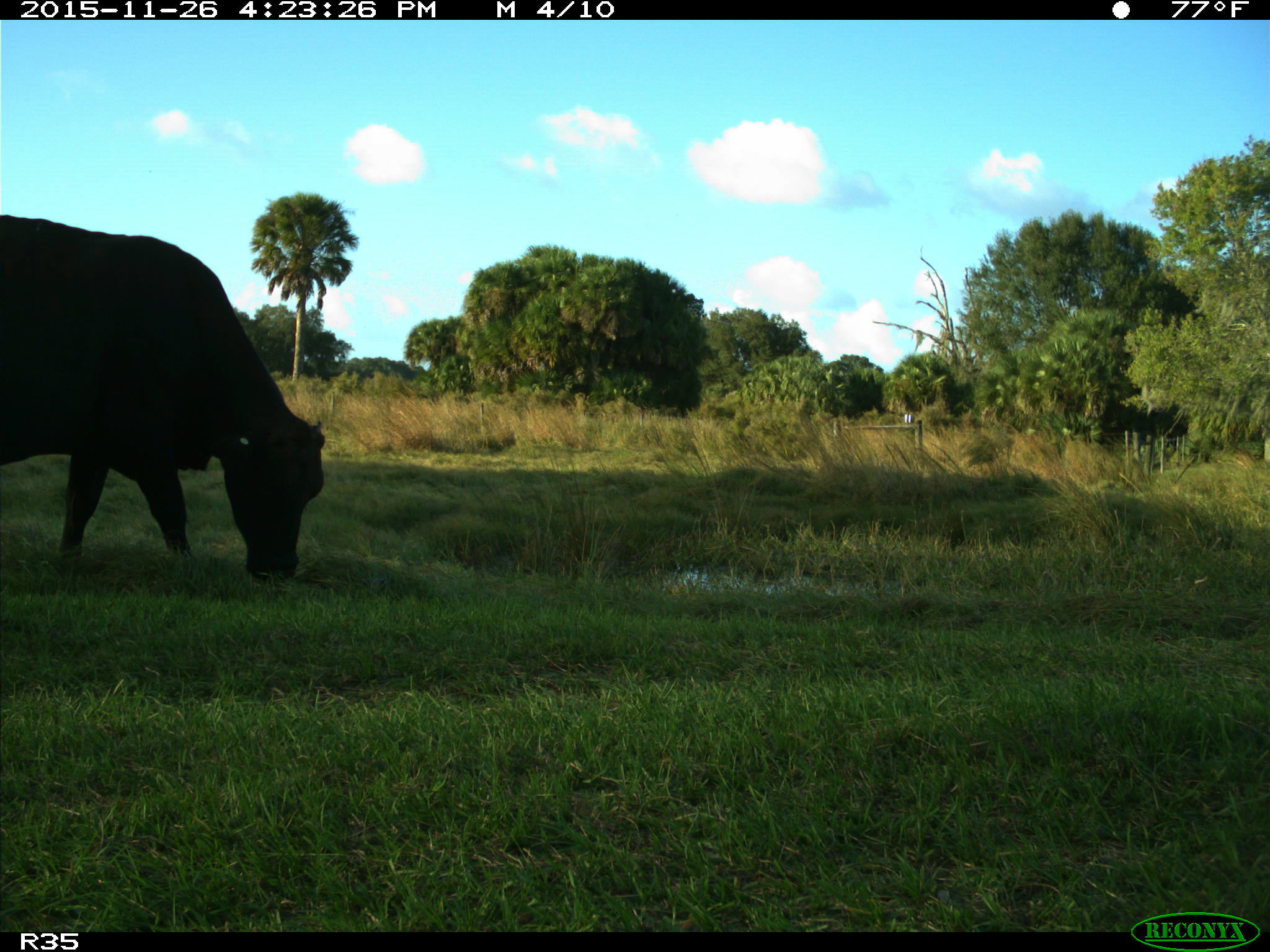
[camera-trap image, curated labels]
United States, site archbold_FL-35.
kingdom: Animalia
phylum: Chordata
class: Mammalia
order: Artiodactyla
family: Bovidae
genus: Bos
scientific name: Bos taurus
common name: domestic cow